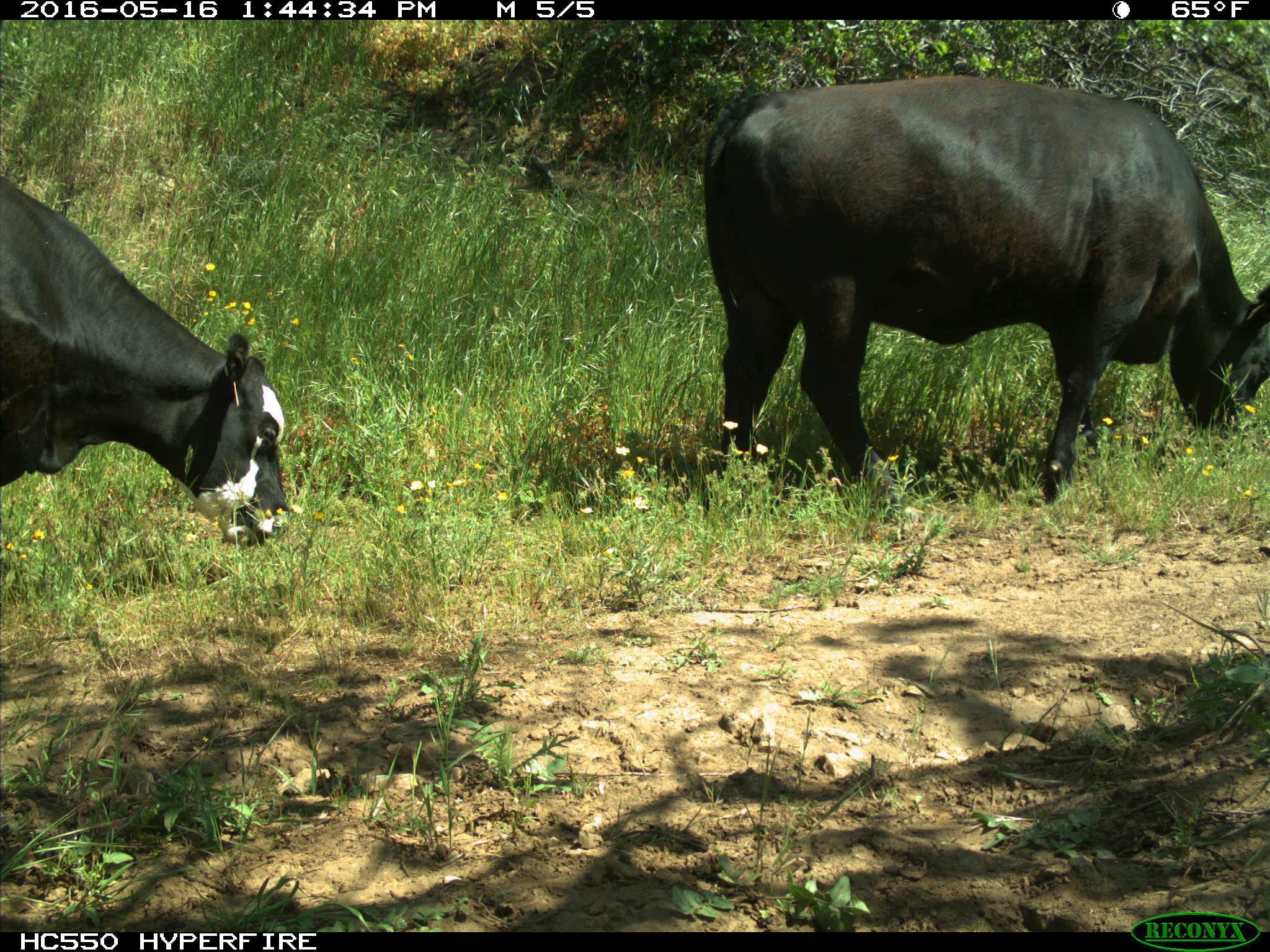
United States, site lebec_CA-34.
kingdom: Animalia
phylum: Chordata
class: Mammalia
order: Artiodactyla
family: Bovidae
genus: Bos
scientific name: Bos taurus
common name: domestic cow